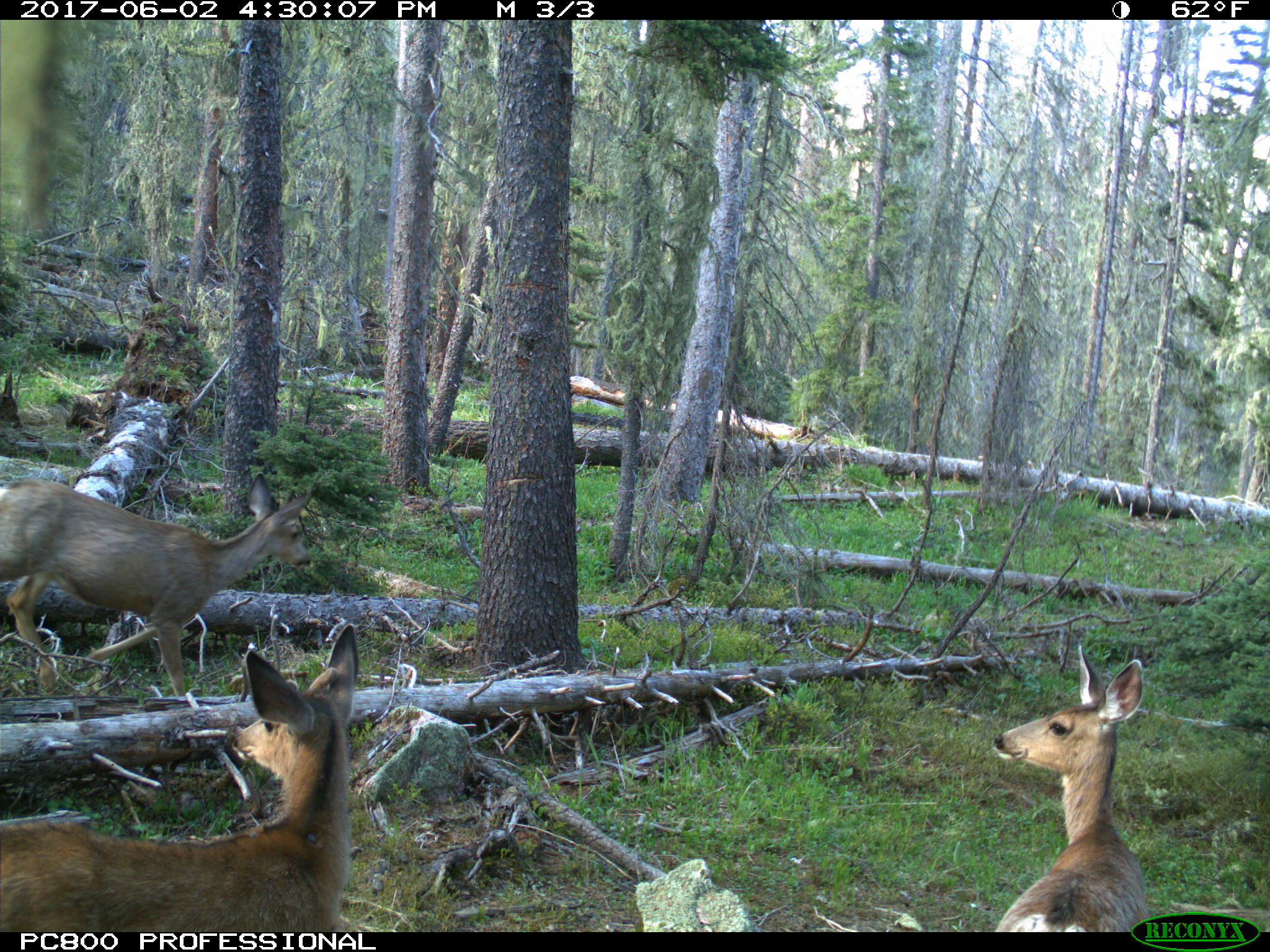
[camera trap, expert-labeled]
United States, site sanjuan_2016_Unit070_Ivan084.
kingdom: Animalia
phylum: Chordata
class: Mammalia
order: Artiodactyla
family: Cervidae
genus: Odocoileus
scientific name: Odocoileus hemionus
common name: mule deer